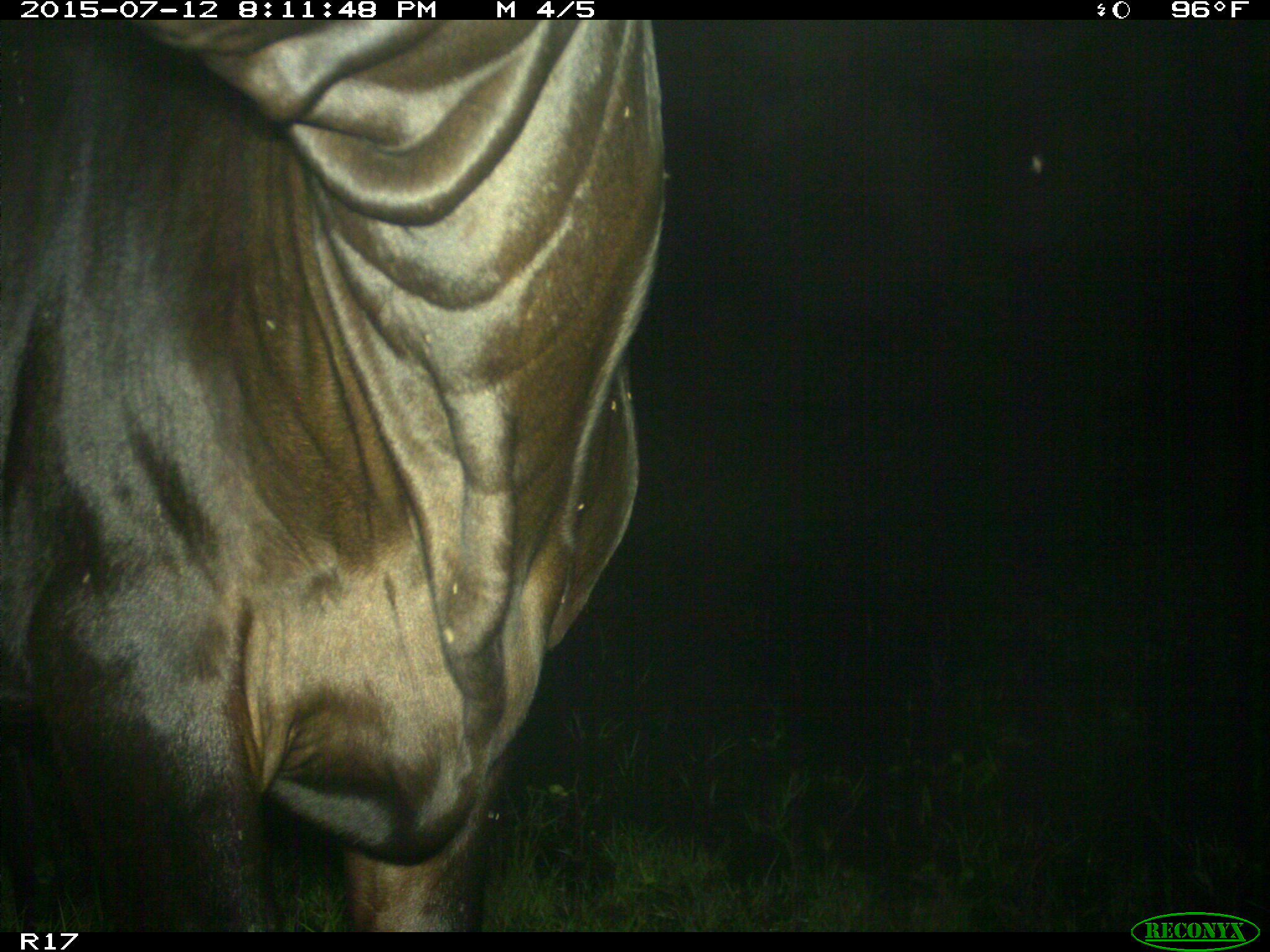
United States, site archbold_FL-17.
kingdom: Animalia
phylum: Chordata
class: Mammalia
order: Artiodactyla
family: Bovidae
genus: Bos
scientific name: Bos taurus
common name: domestic cow